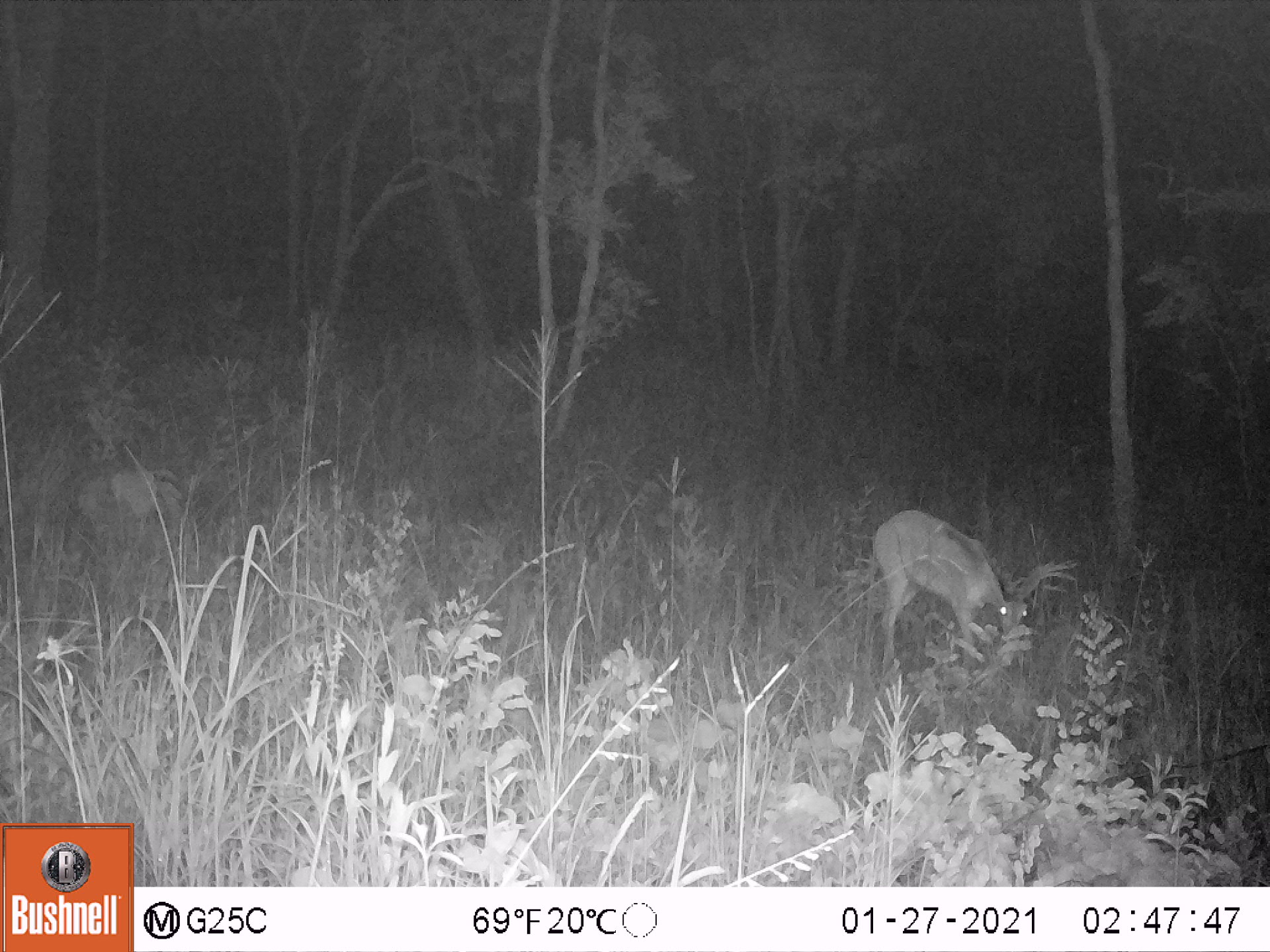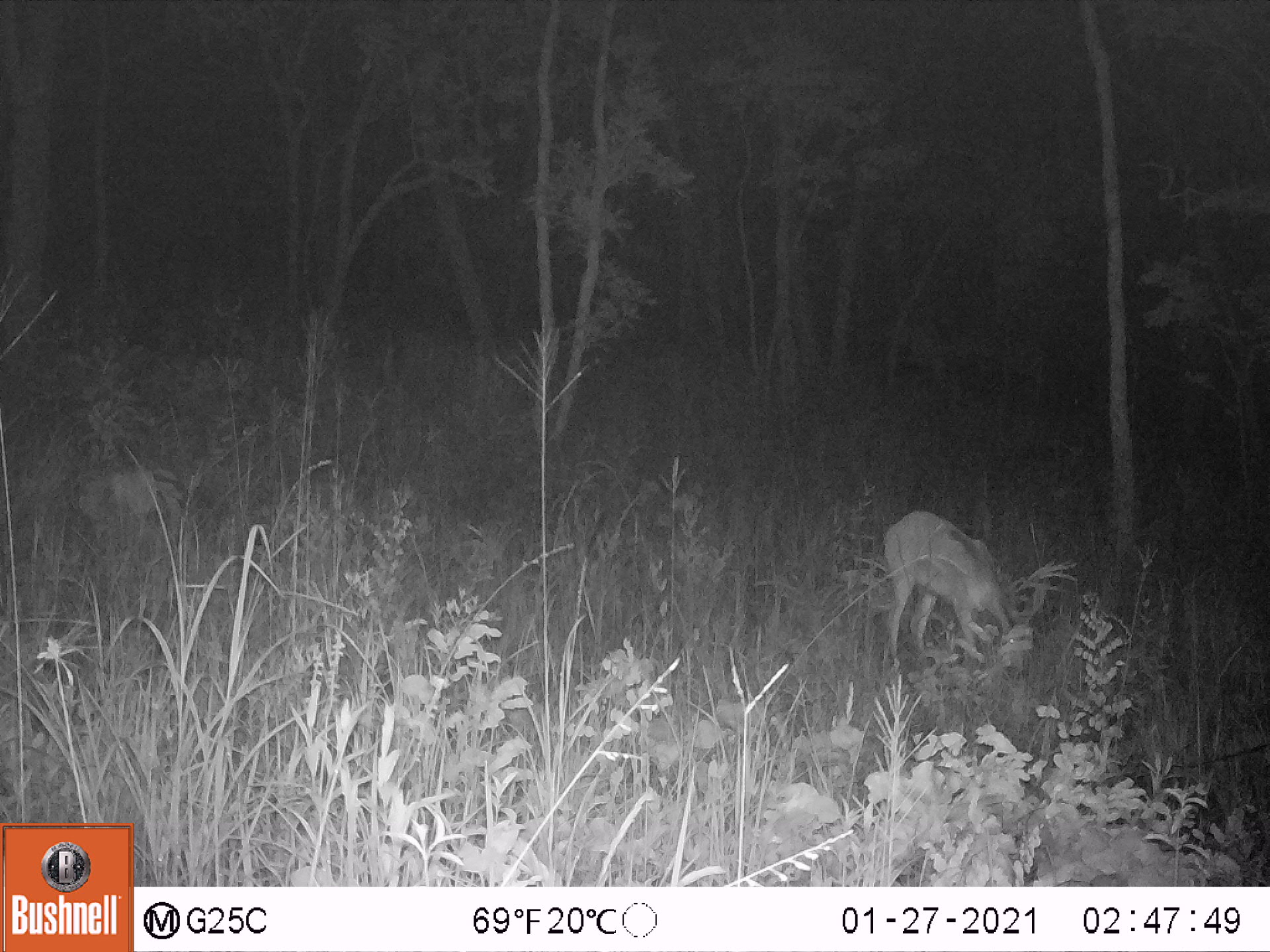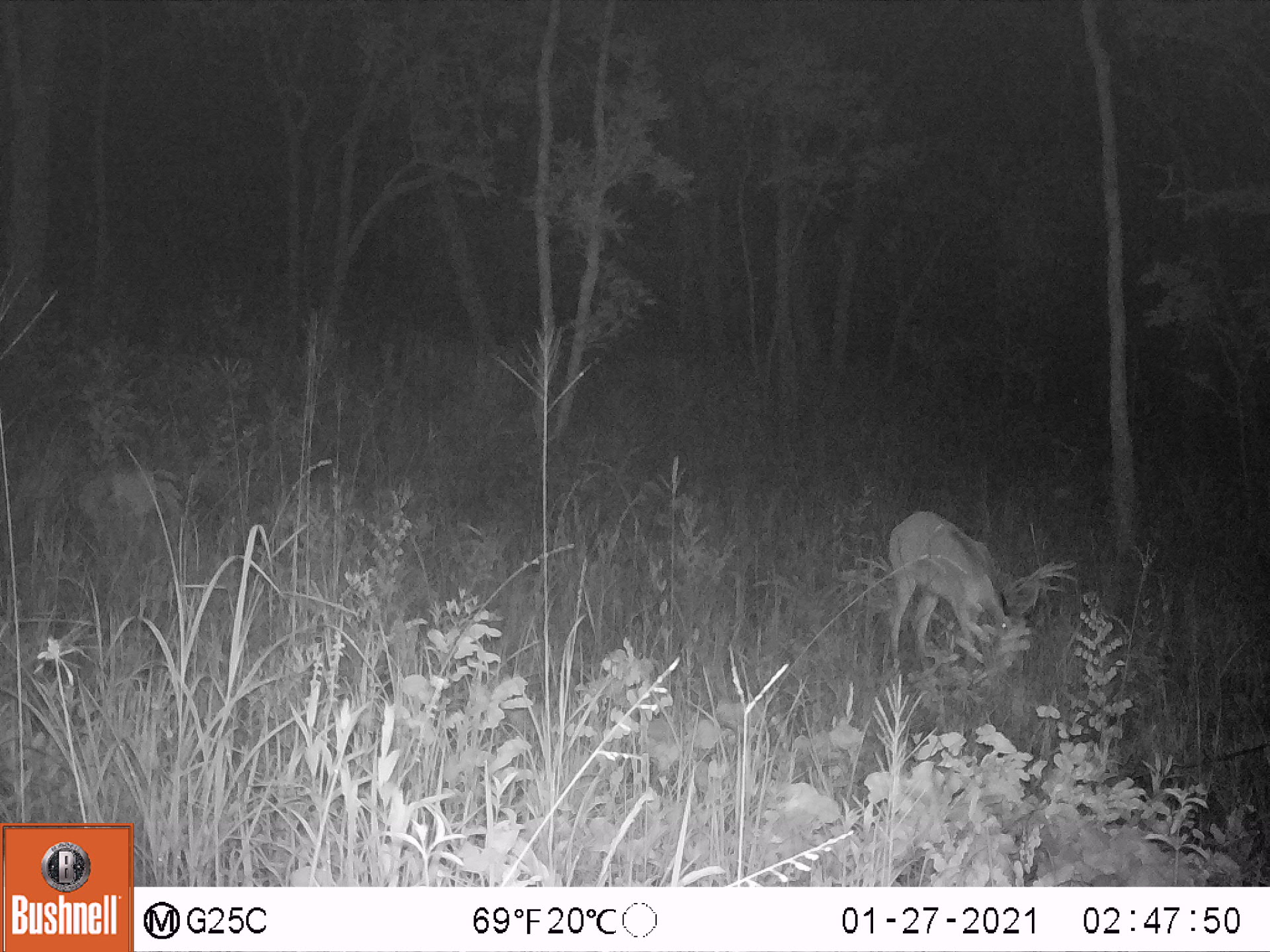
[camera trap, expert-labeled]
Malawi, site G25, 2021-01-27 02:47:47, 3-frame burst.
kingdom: Animalia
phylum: Chordata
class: Mammalia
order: Artiodactyla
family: Bovidae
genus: Redunca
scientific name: Redunca arundinum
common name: southern reedbuck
Southern reedbuck (Redunca arundinum), count 1.